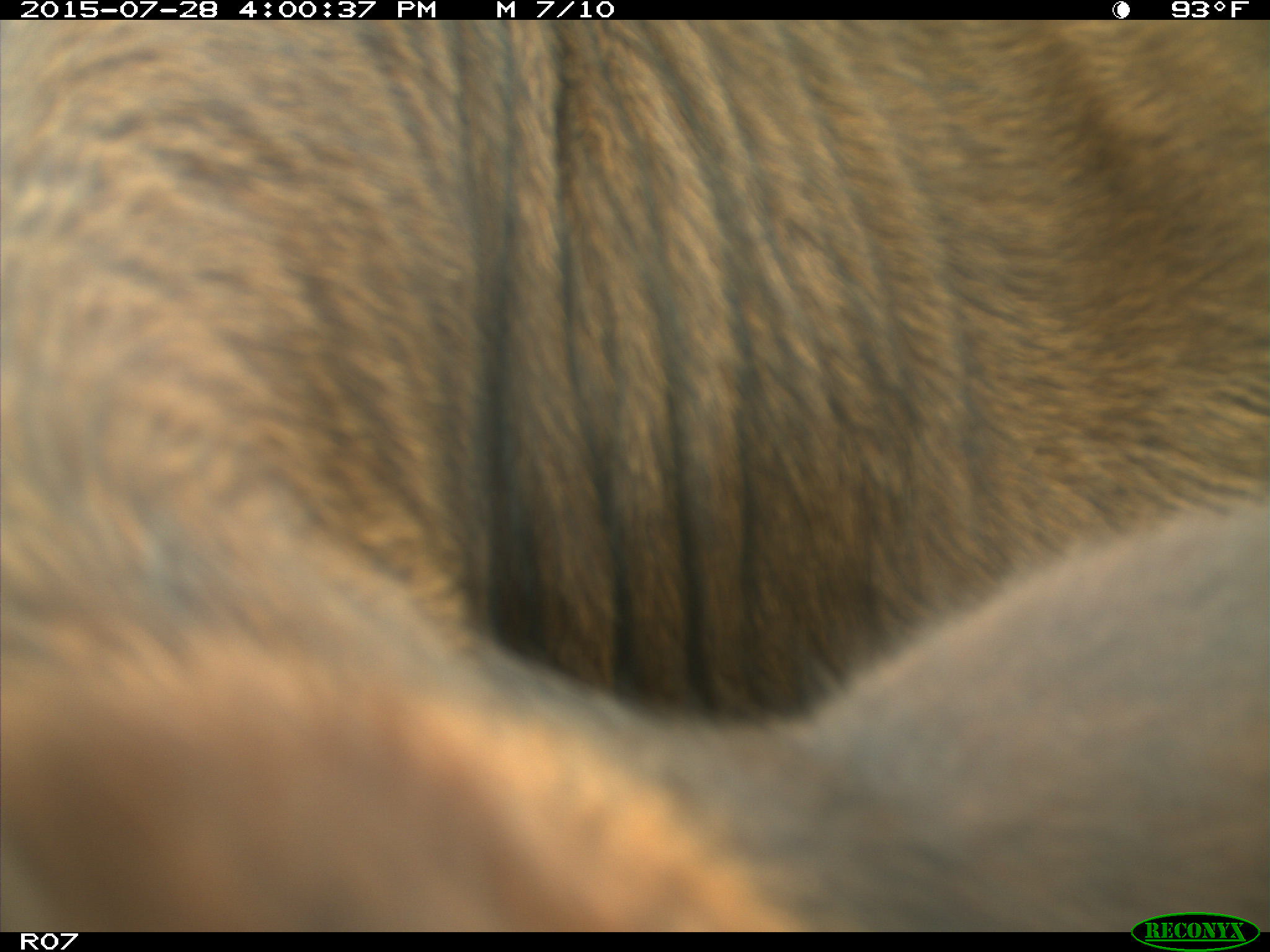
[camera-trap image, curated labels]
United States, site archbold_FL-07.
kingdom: Animalia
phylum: Chordata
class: Mammalia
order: Artiodactyla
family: Bovidae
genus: Bos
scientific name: Bos taurus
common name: domestic cow